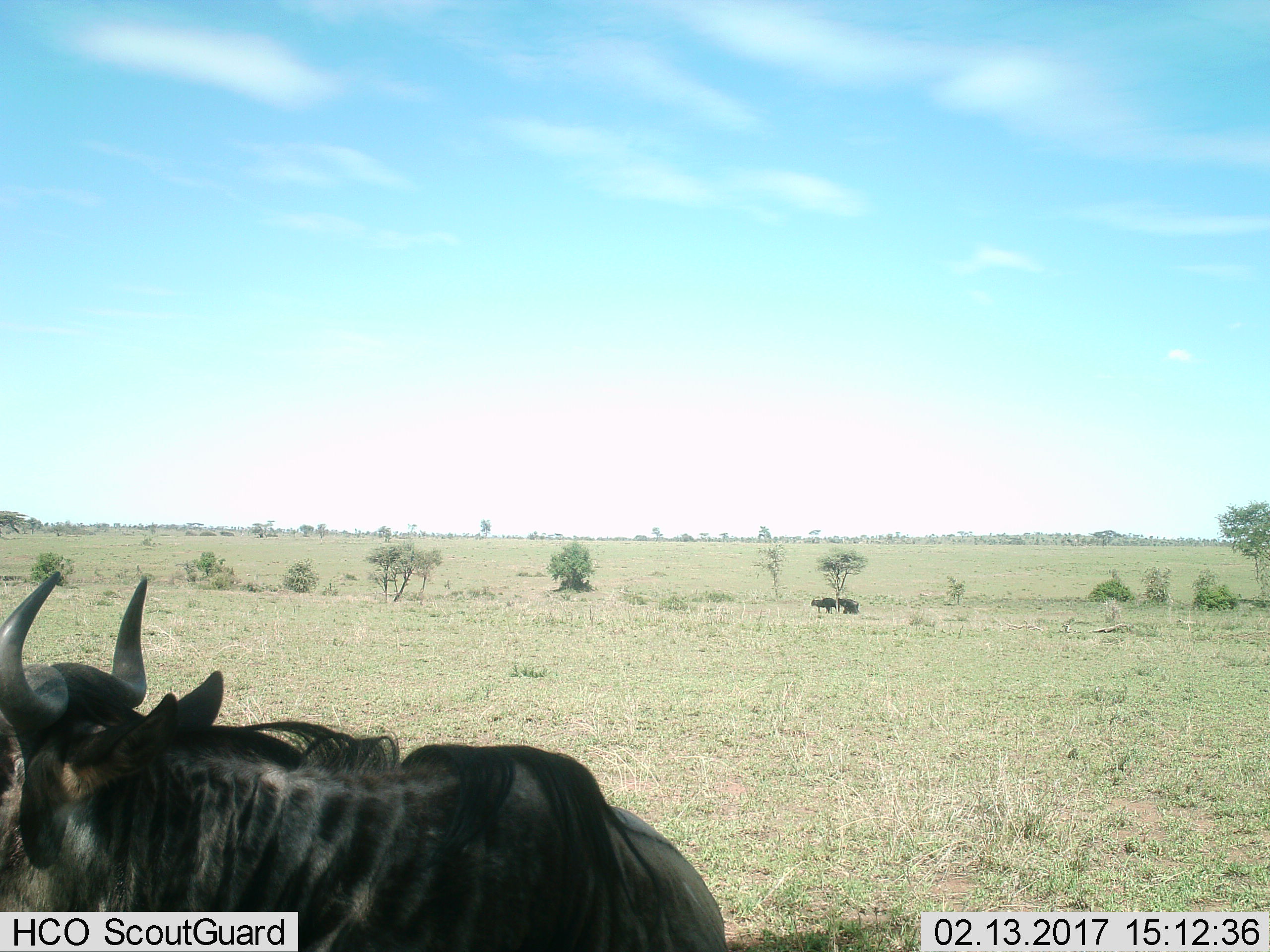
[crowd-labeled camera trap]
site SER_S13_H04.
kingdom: Animalia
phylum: Chordata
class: Mammalia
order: Artiodactyla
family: Bovidae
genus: Connochaetes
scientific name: Connochaetes taurinus taurinus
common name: blue wildebeest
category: wildebeestblue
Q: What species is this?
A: Wildebeestblue (blue wildebeest) (Connochaetes taurinus taurinus).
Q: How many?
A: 3.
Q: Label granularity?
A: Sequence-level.